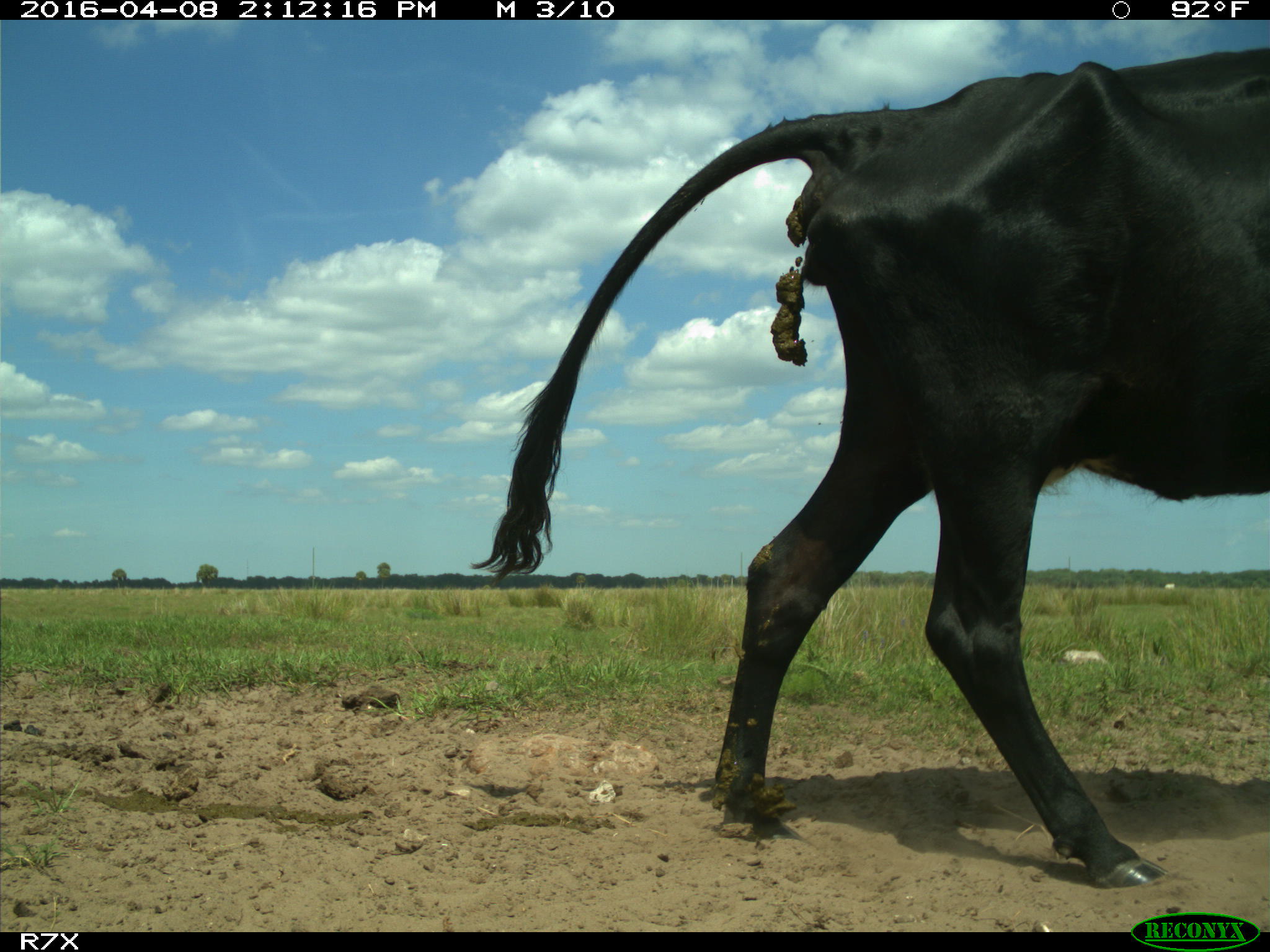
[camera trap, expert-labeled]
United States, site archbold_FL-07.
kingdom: Animalia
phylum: Chordata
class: Mammalia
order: Artiodactyla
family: Bovidae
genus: Bos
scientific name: Bos taurus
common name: domestic cow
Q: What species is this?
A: Bos taurus (domestic cow).